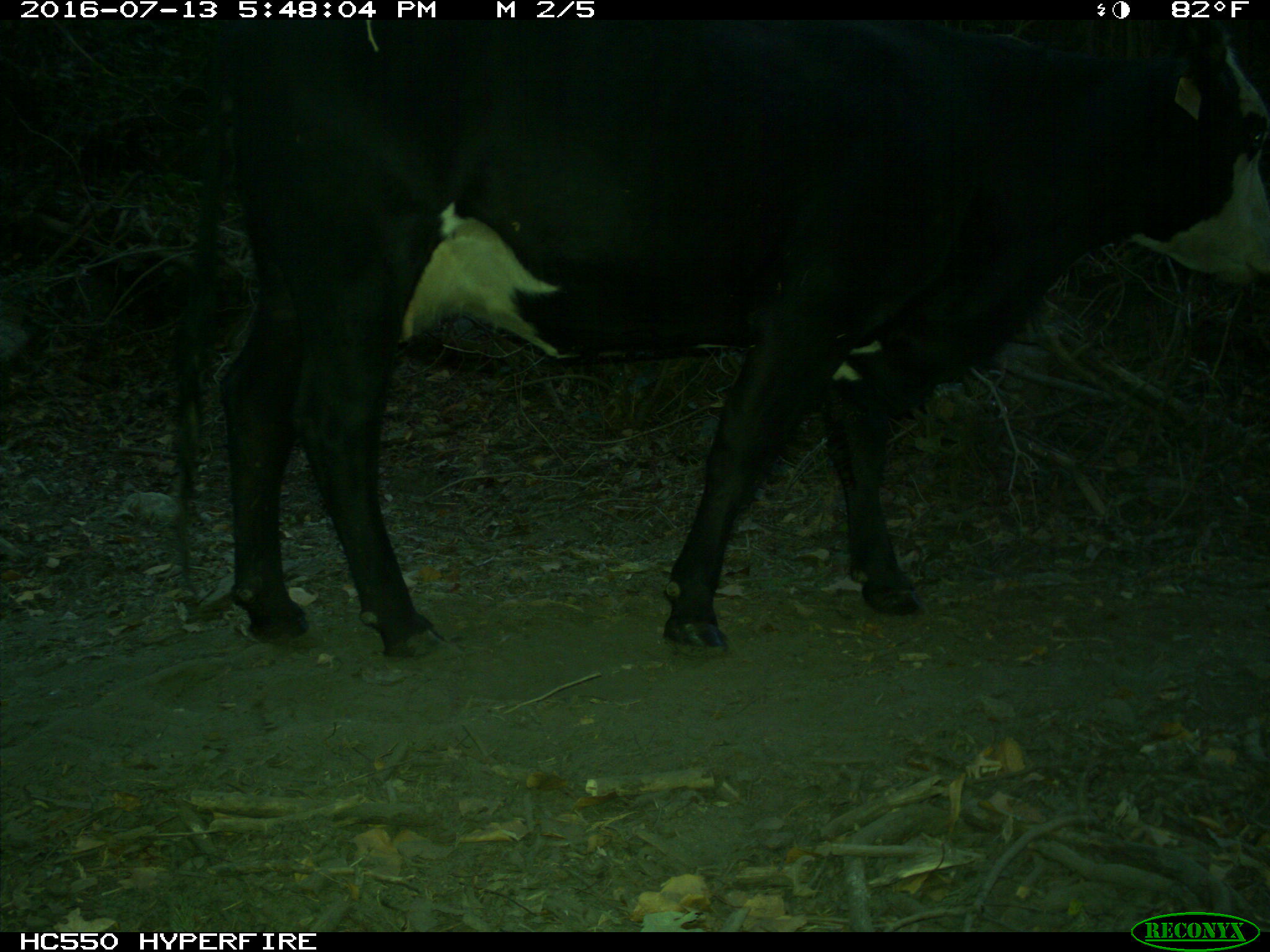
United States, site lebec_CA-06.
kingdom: Animalia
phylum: Chordata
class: Mammalia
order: Artiodactyla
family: Bovidae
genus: Bos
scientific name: Bos taurus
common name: domestic cow